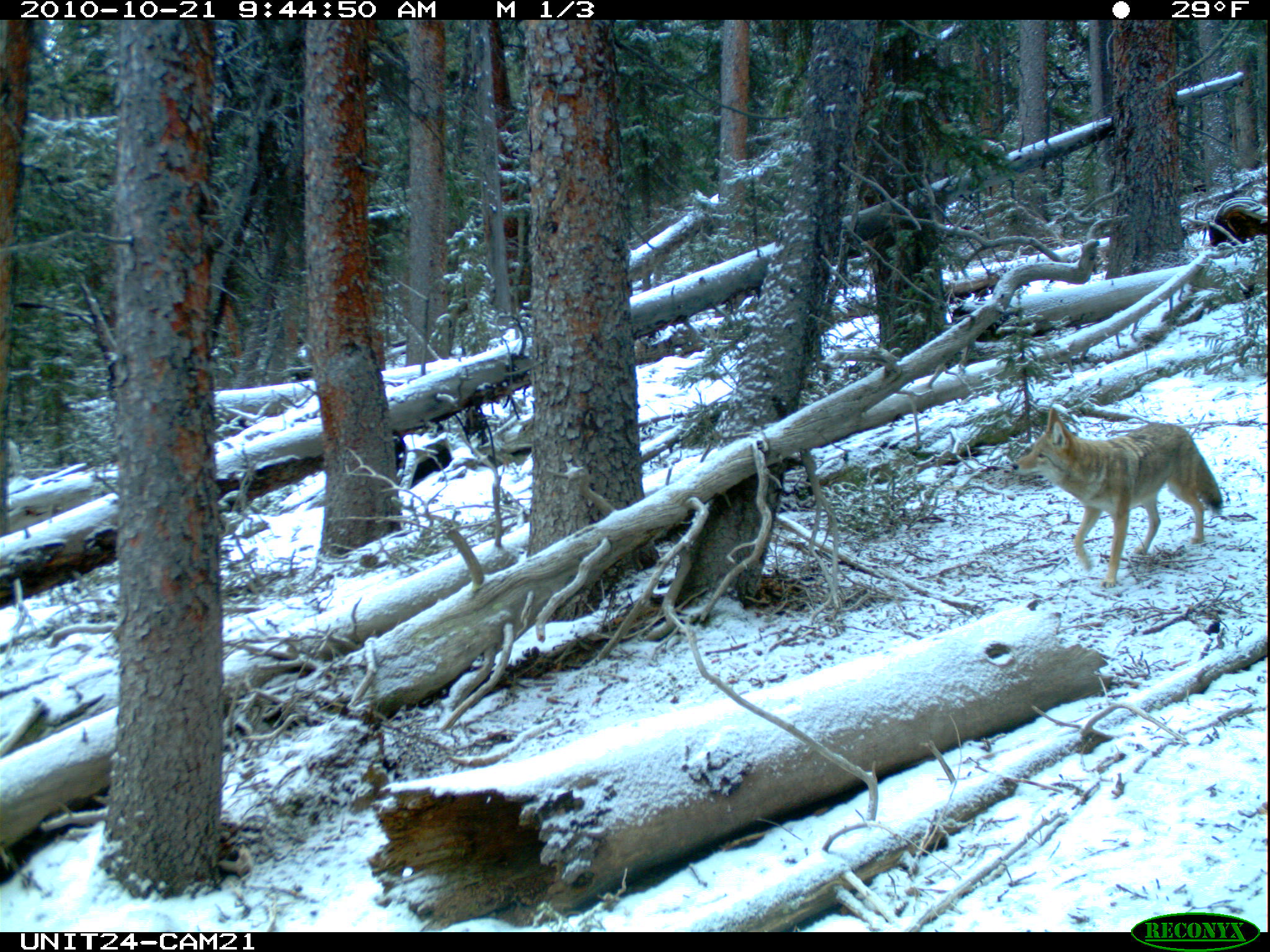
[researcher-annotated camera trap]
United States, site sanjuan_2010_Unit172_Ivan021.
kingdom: Animalia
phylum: Chordata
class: Mammalia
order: Carnivora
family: Canidae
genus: Canis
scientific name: Canis latrans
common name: coyote